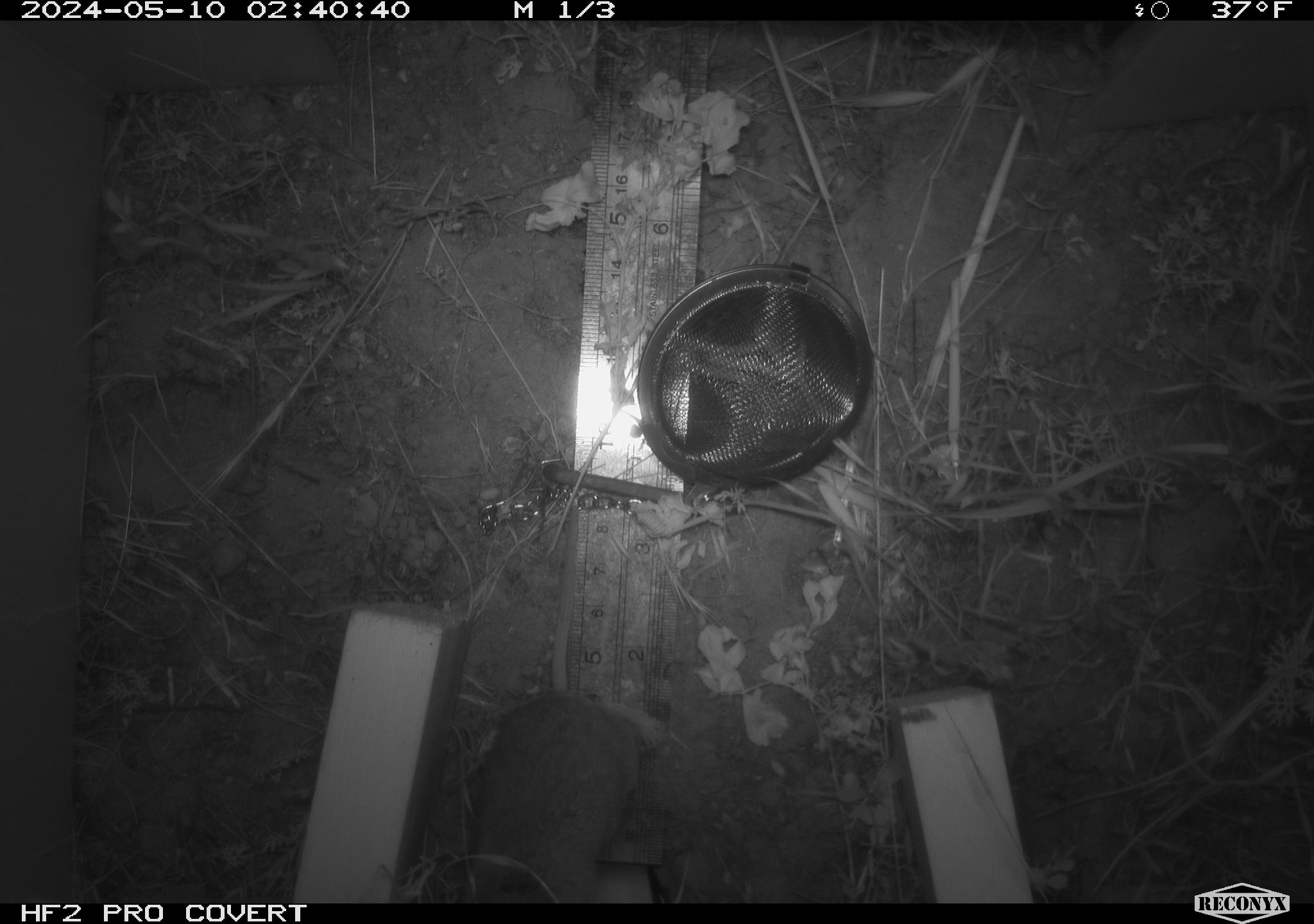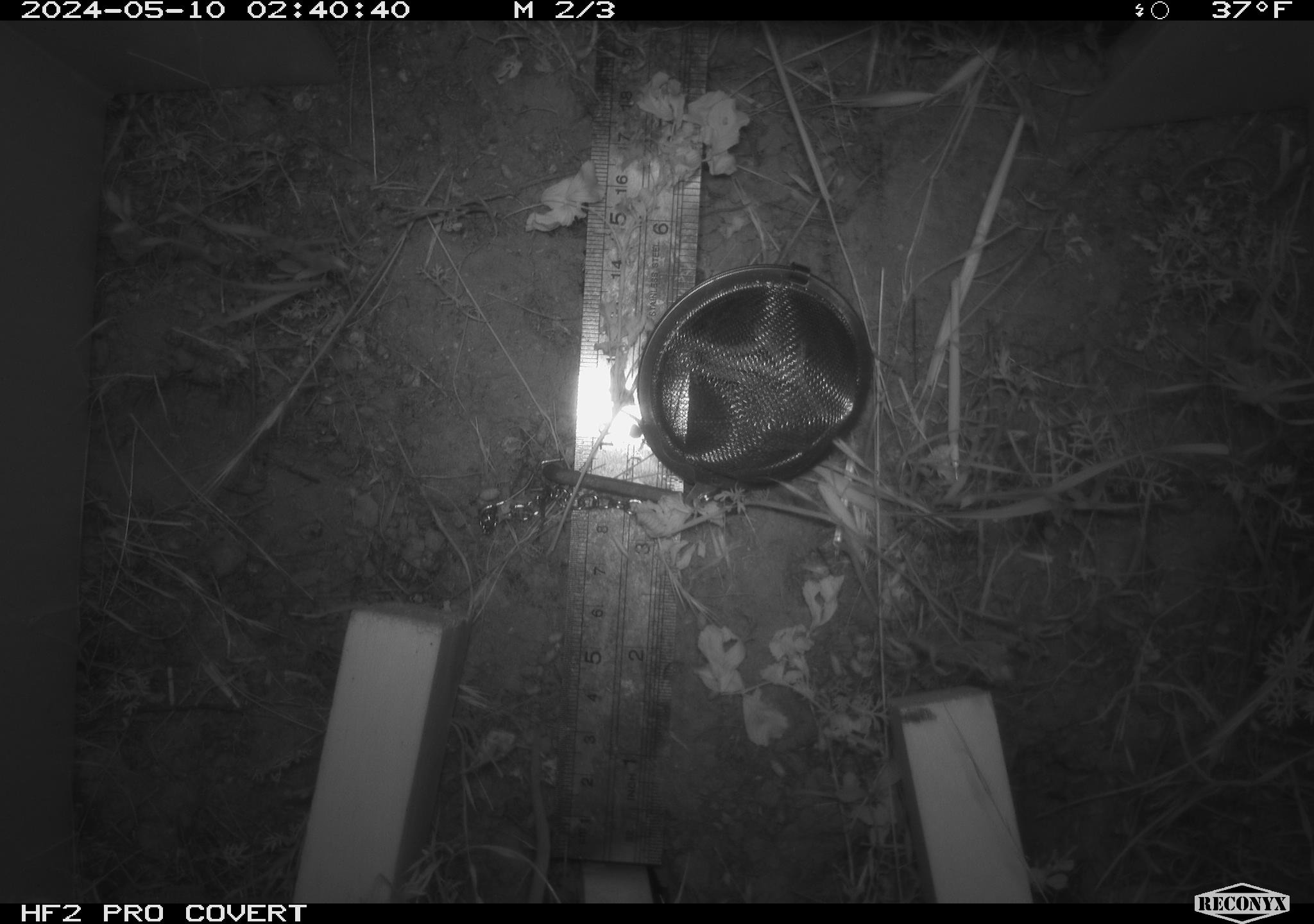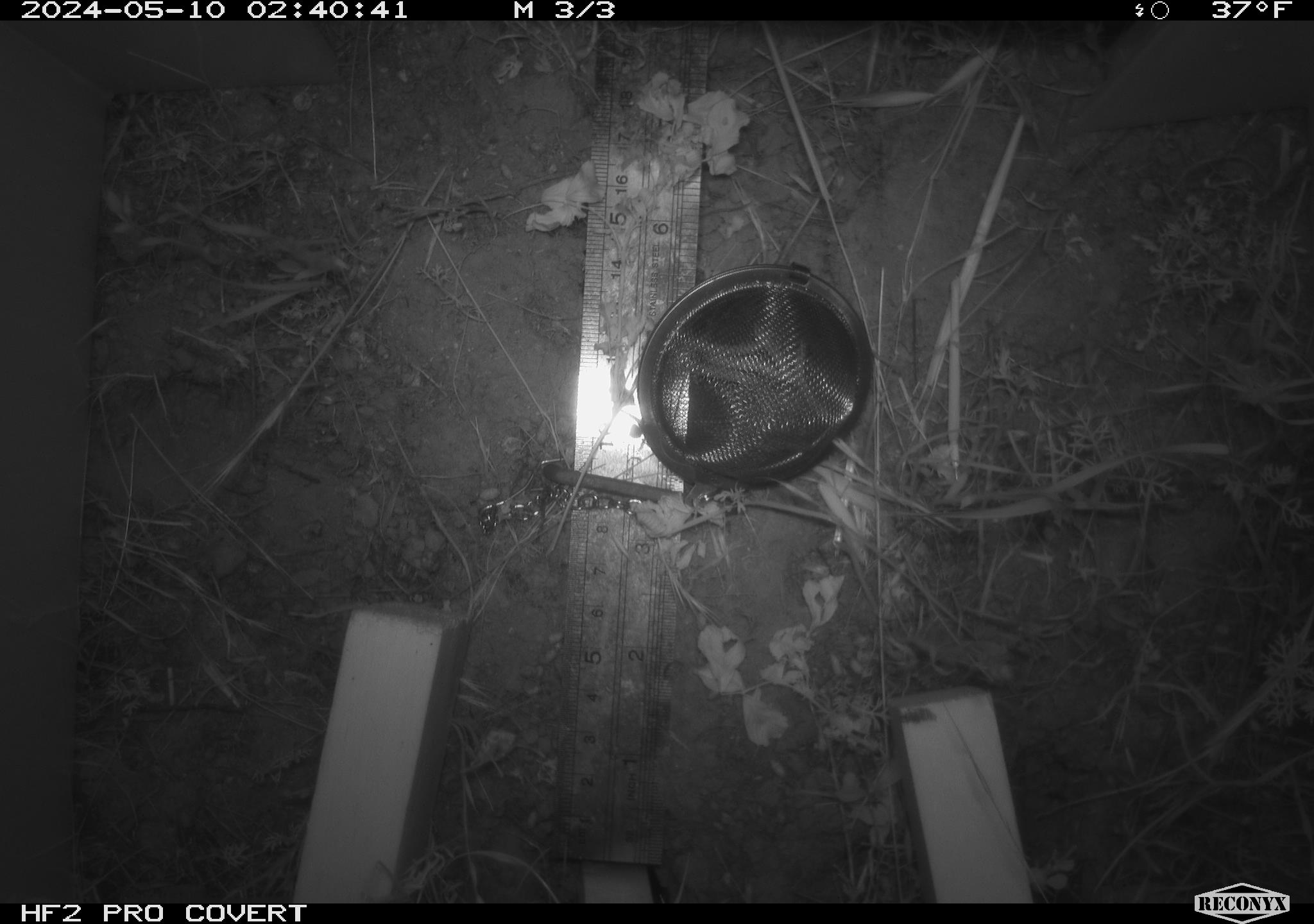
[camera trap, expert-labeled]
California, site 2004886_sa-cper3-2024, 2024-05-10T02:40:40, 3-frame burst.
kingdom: Animalia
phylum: Chordata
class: Mammalia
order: Rodentia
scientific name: Rodentia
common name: rodent